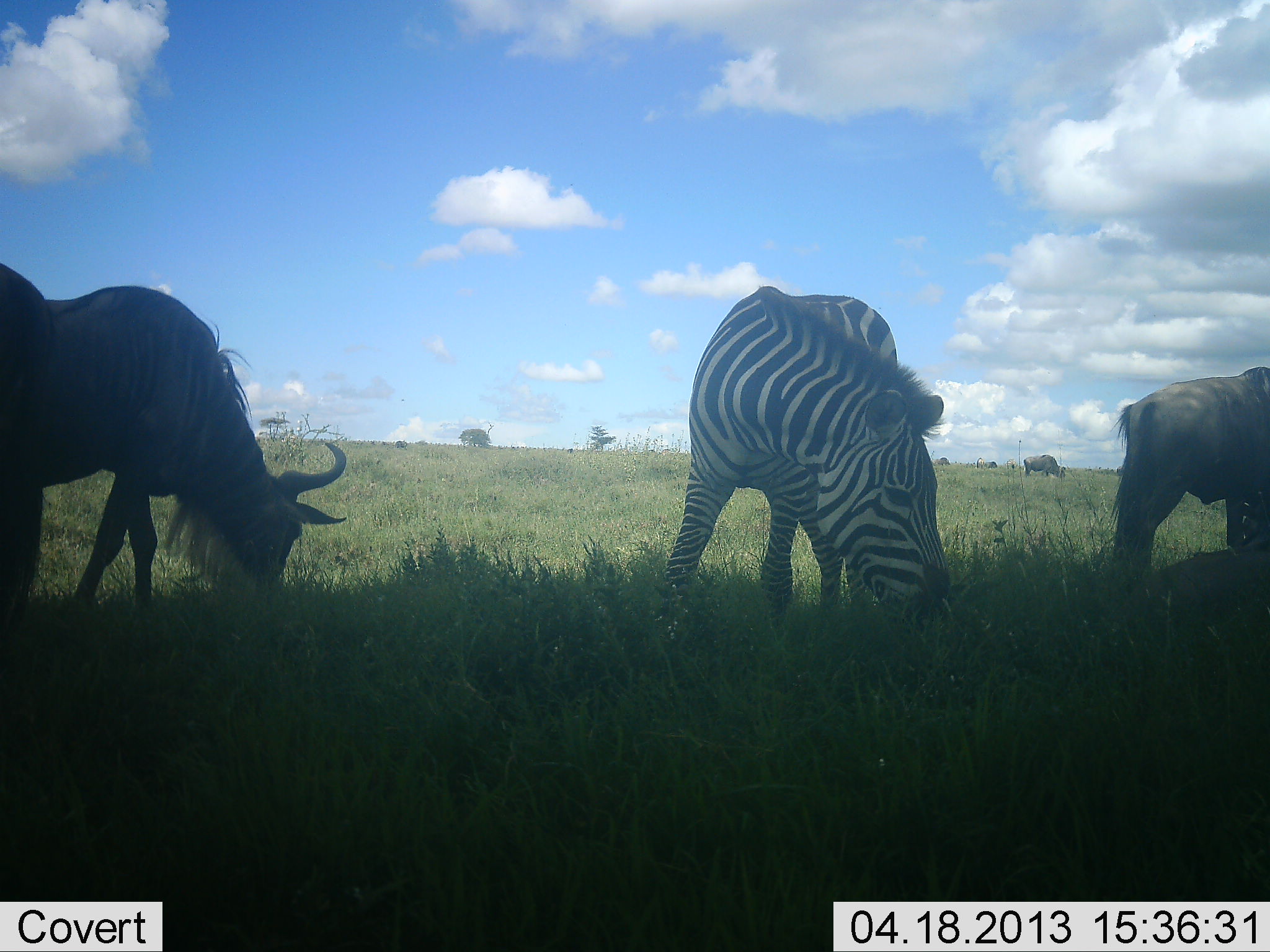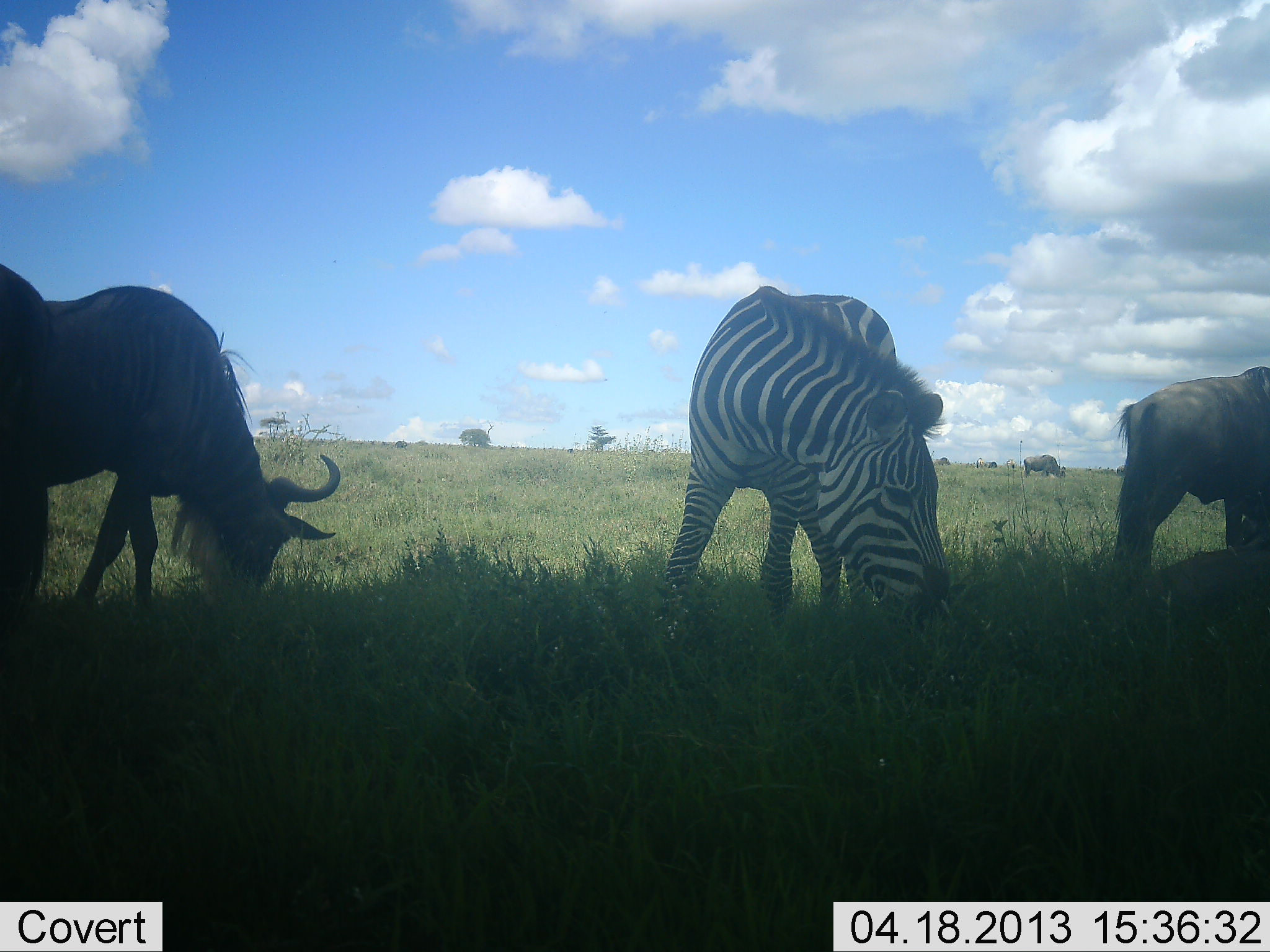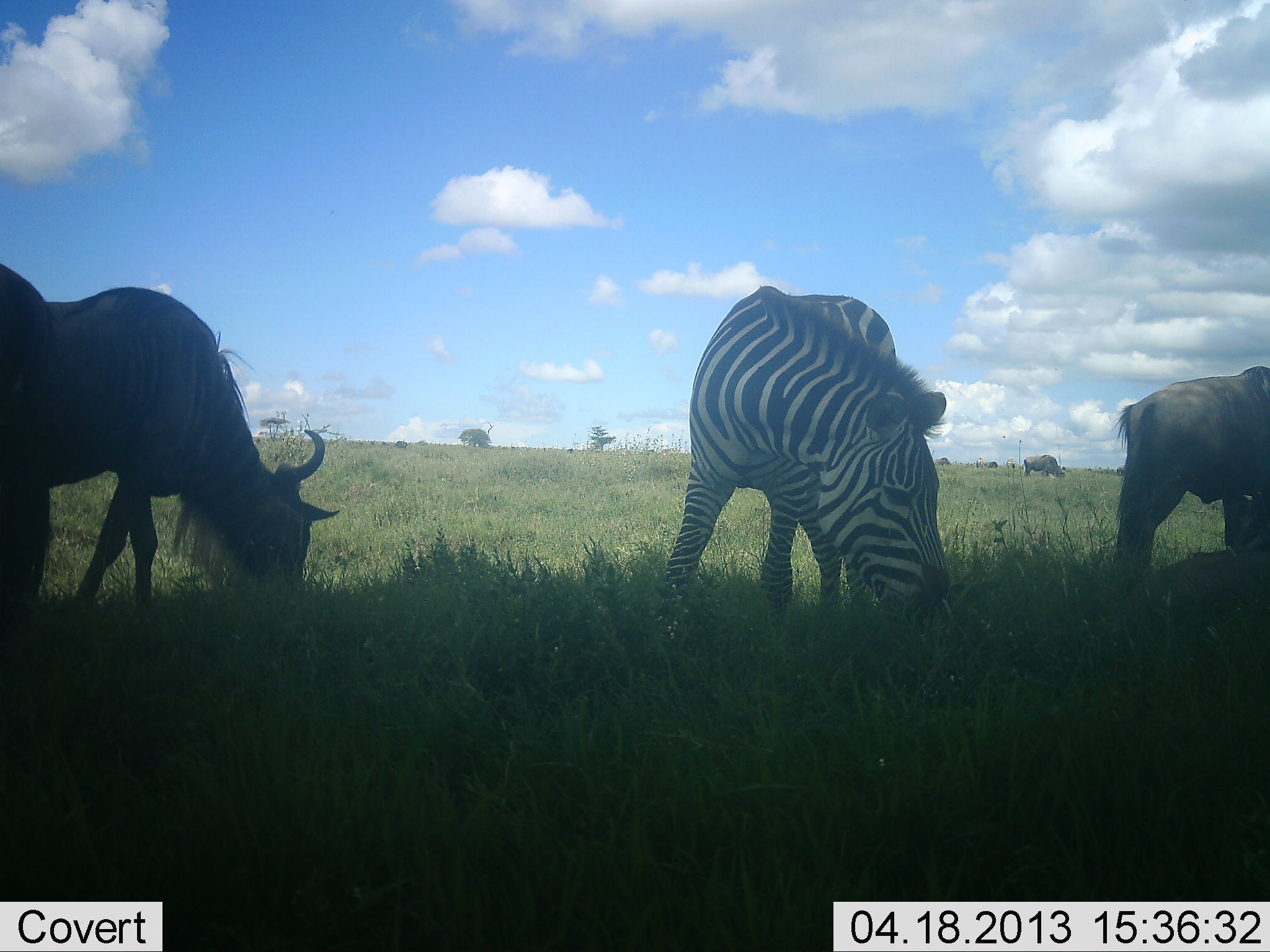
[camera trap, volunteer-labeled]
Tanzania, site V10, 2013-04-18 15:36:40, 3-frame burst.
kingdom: Animalia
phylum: Chordata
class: Mammalia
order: Artiodactyla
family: Bovidae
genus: Connochaetes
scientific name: Connochaetes taurinus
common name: blue wildebeest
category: wildebeest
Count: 3.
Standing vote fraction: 25%.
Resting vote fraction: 3%.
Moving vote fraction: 0%.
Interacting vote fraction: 3%.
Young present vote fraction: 0%.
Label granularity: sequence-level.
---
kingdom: Animalia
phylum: Chordata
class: Mammalia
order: Perissodactyla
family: Equidae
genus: Equus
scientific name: Equus quagga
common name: plains zebra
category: zebra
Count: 1.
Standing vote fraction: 23%.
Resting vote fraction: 0%.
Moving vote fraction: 0%.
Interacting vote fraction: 0%.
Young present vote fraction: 0%.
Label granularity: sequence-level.